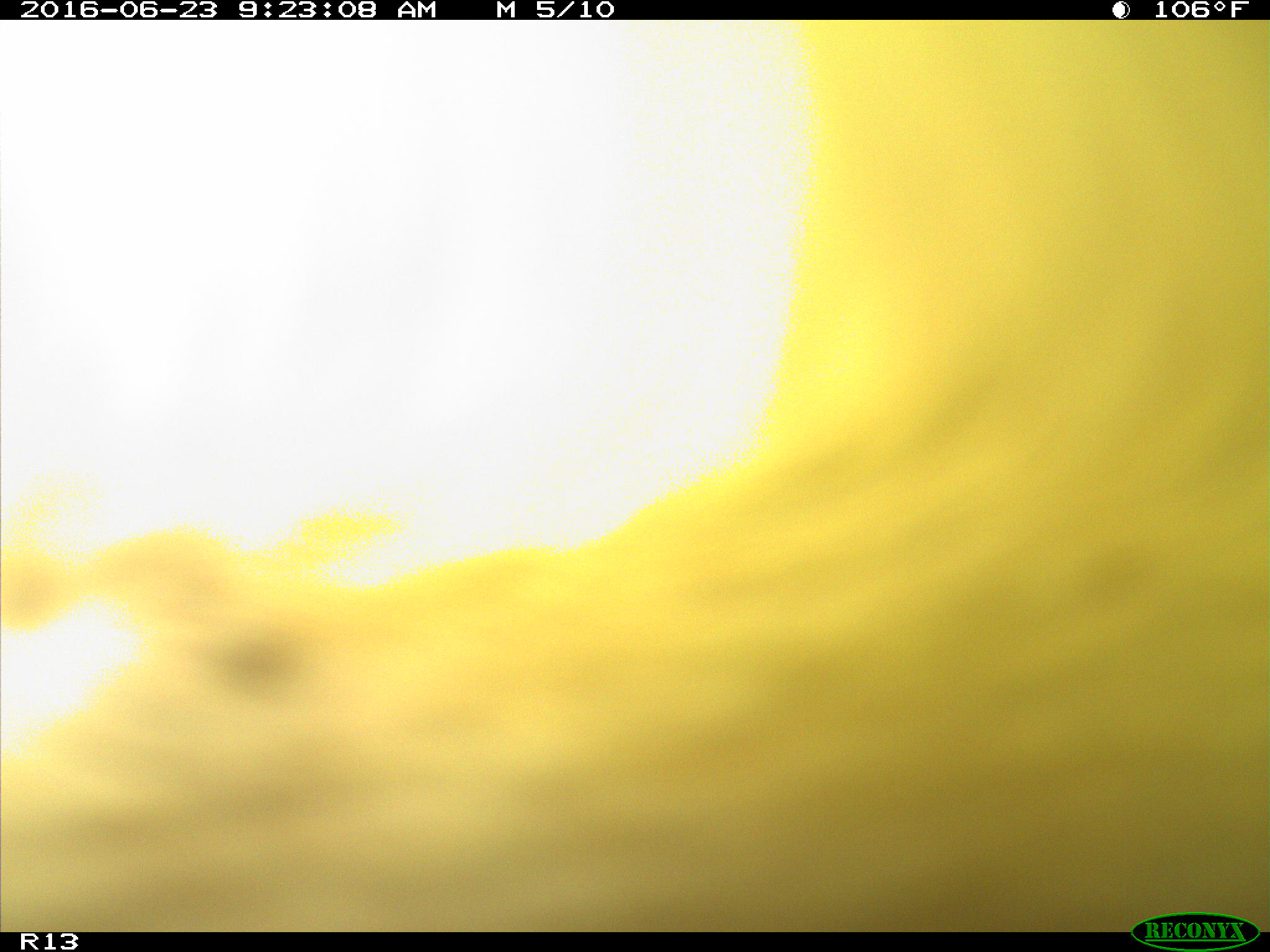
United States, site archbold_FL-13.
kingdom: Animalia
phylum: Chordata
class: Mammalia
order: Artiodactyla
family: Bovidae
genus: Bos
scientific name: Bos taurus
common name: domestic cow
Bos taurus (domestic cow).